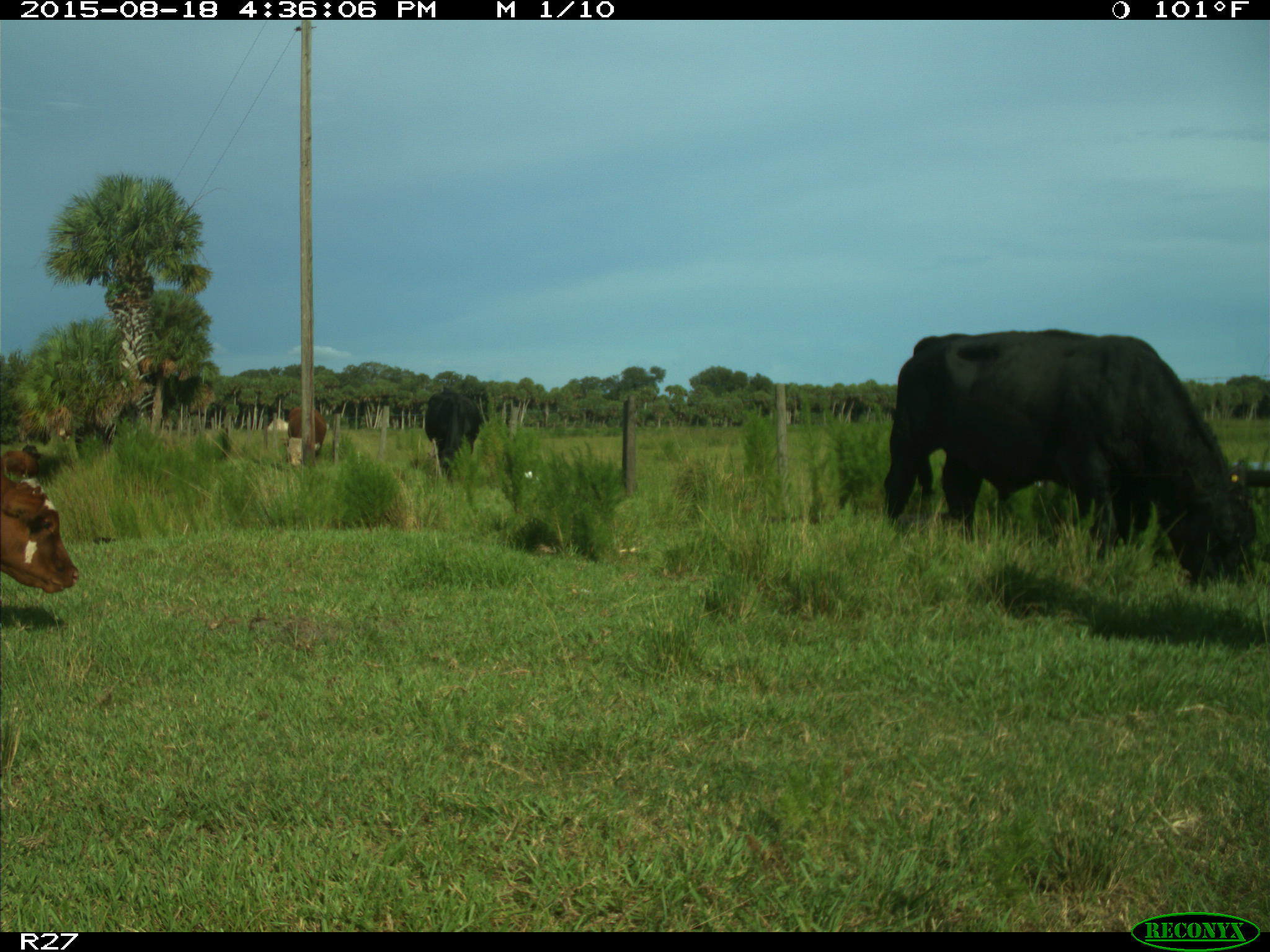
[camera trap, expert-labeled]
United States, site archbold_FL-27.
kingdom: Animalia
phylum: Chordata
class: Mammalia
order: Artiodactyla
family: Bovidae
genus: Bos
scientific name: Bos taurus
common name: domestic cow